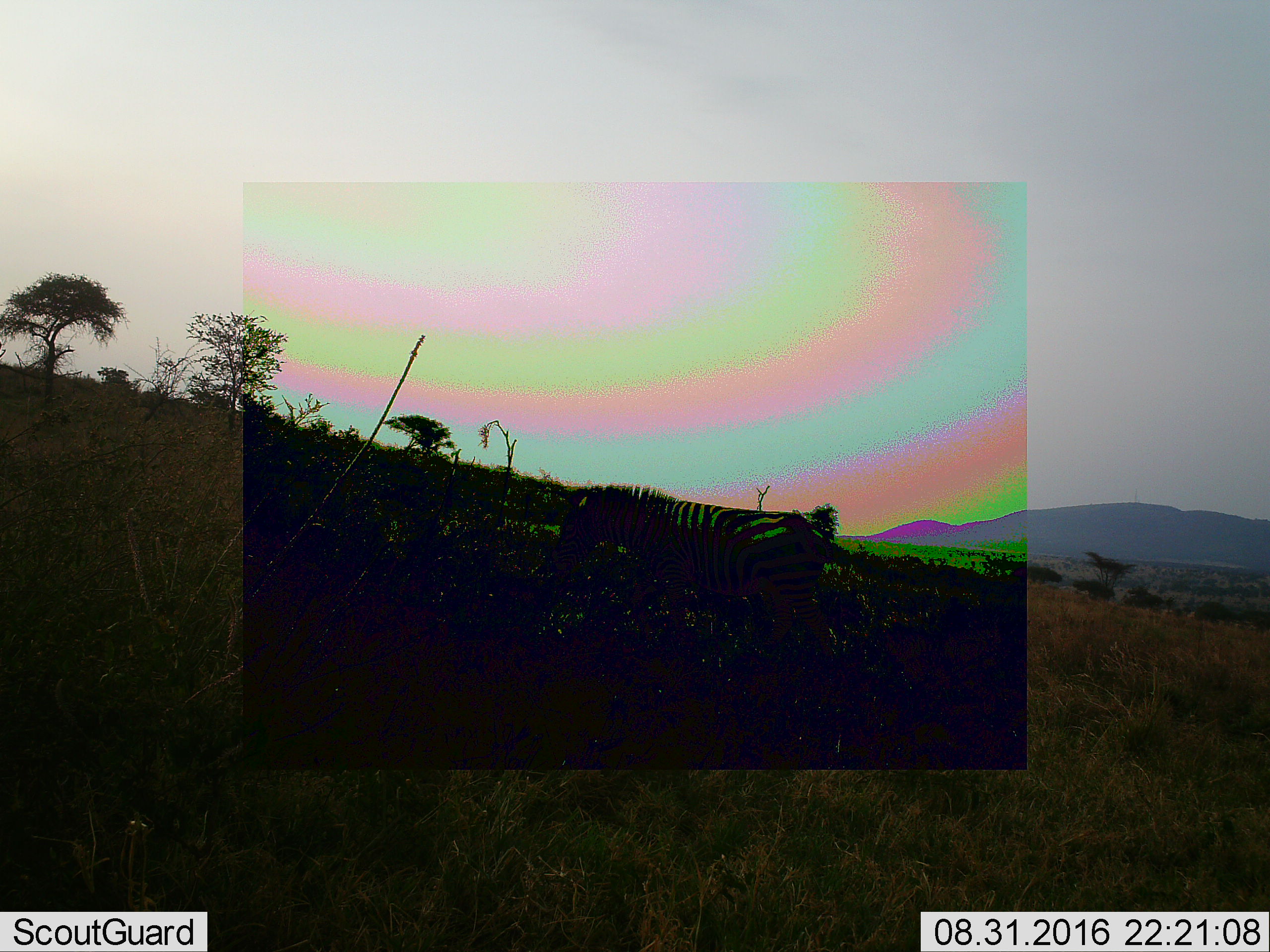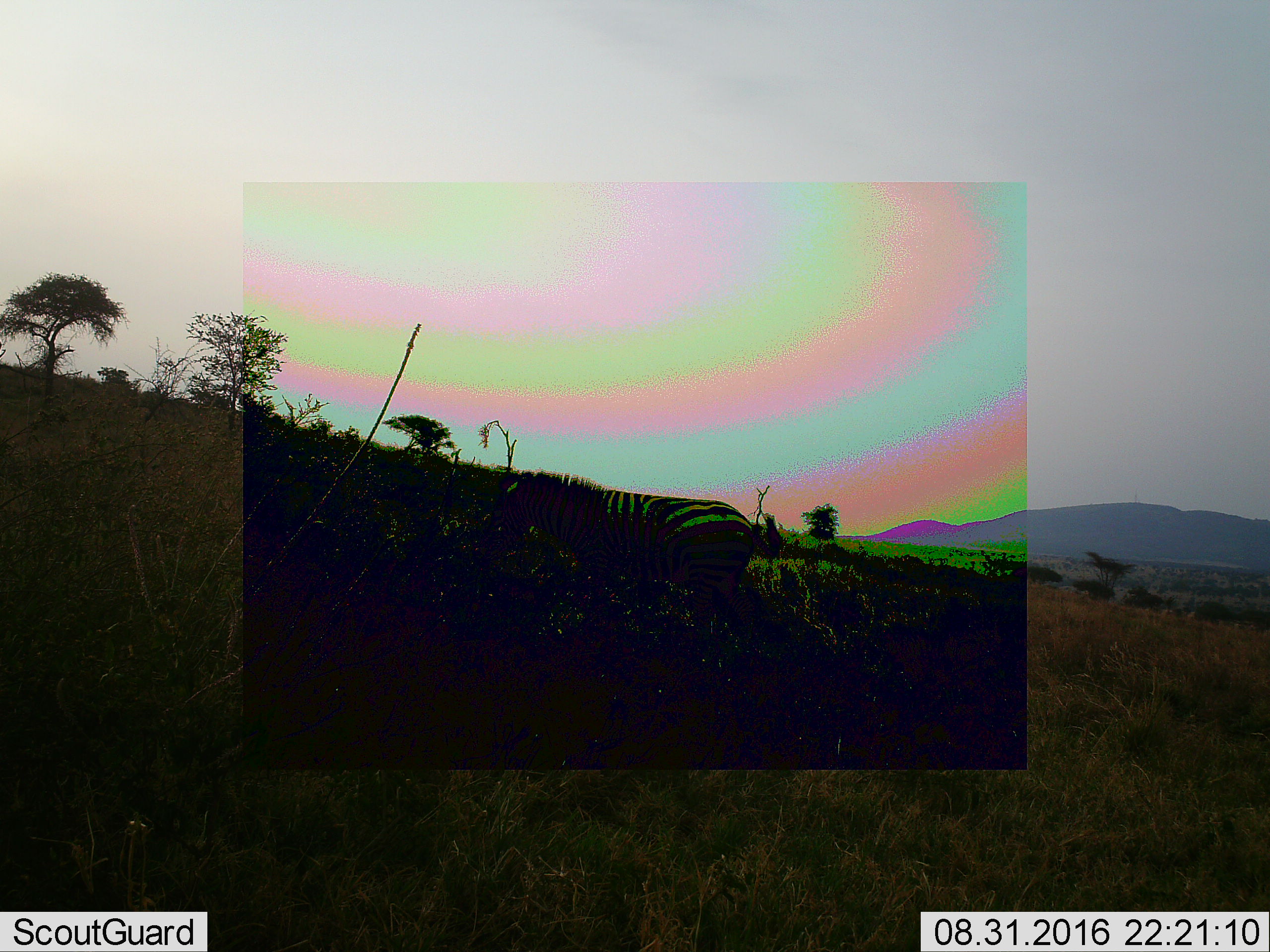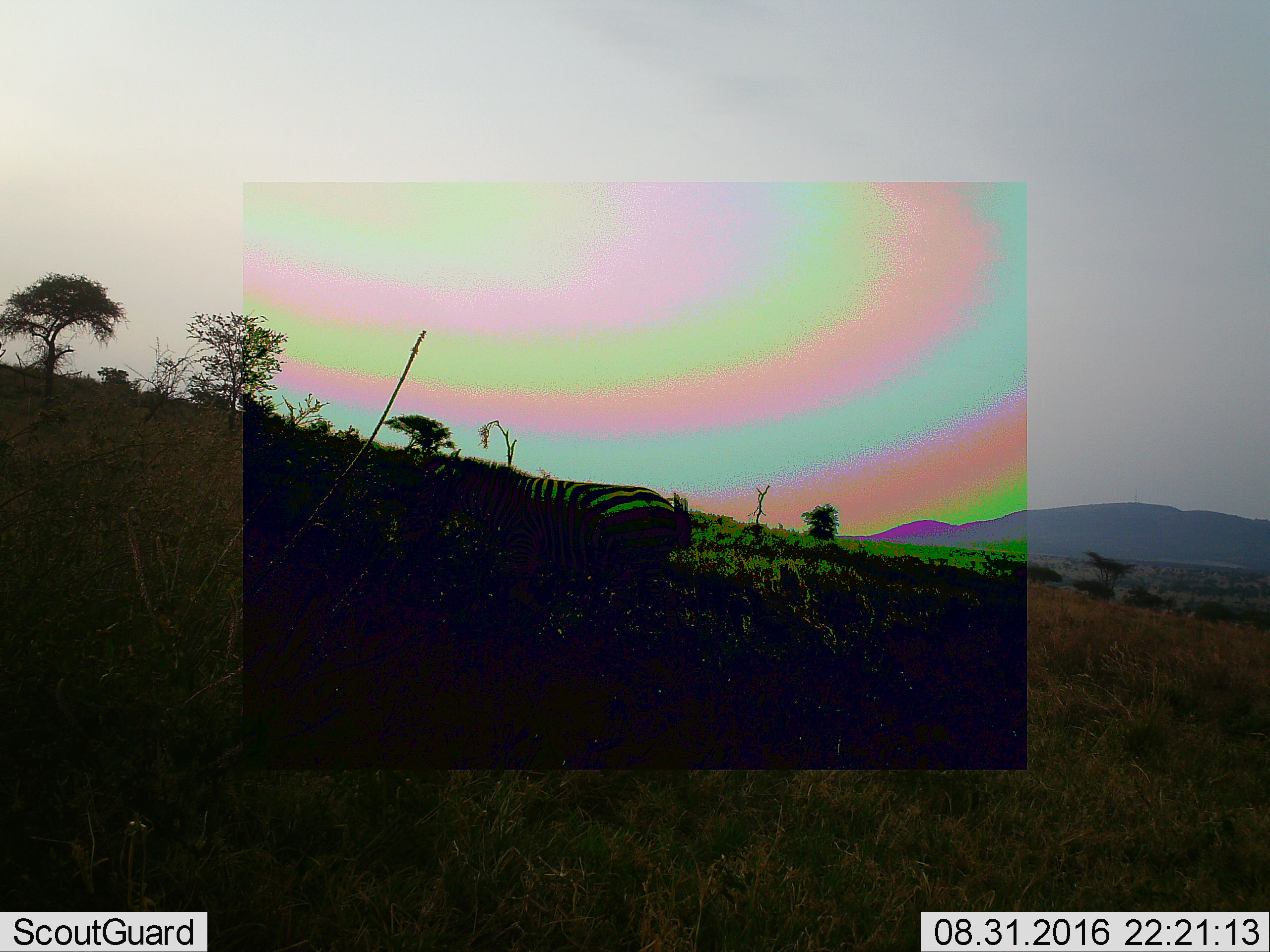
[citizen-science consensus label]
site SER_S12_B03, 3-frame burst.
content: unidentified animal